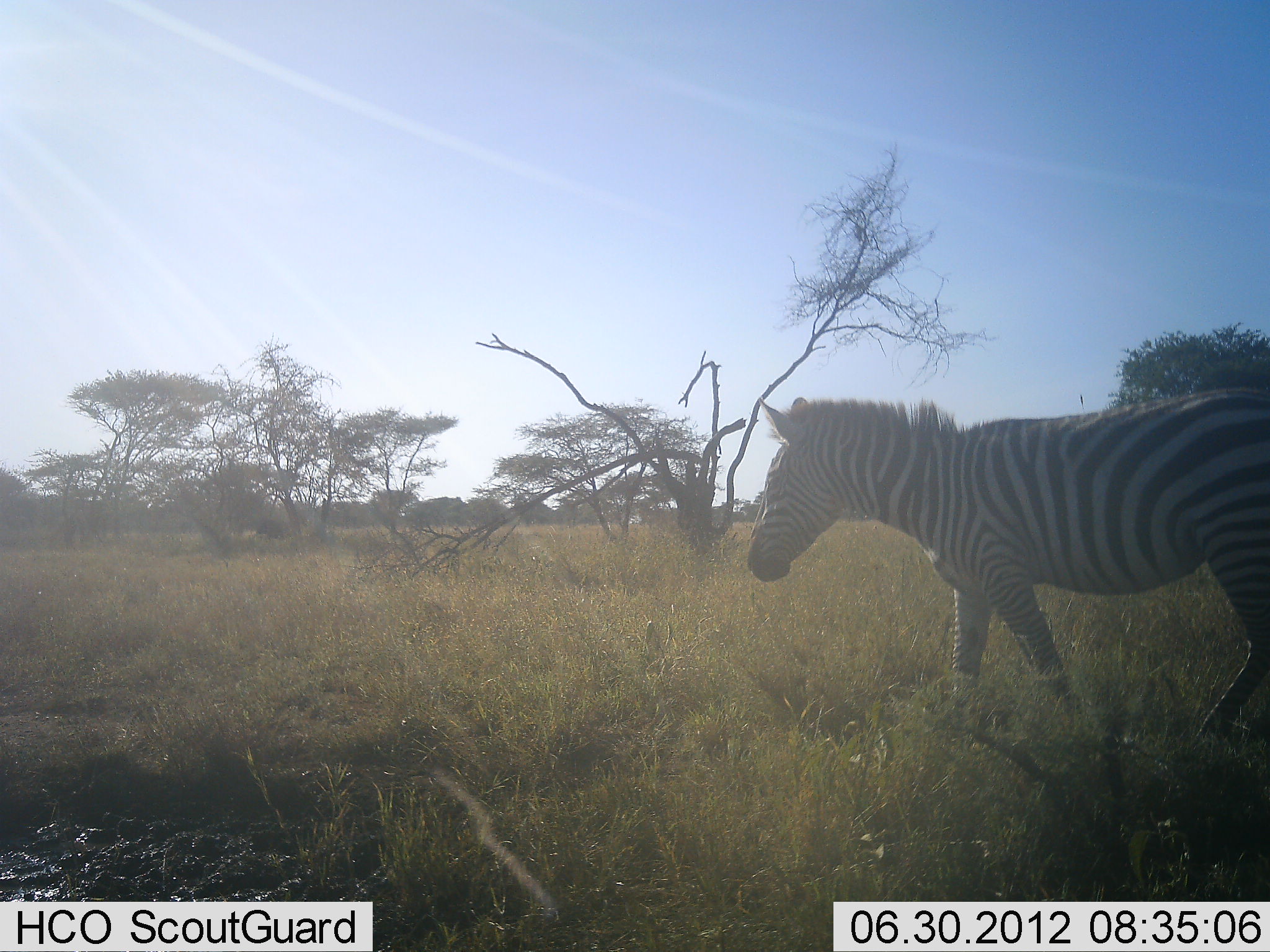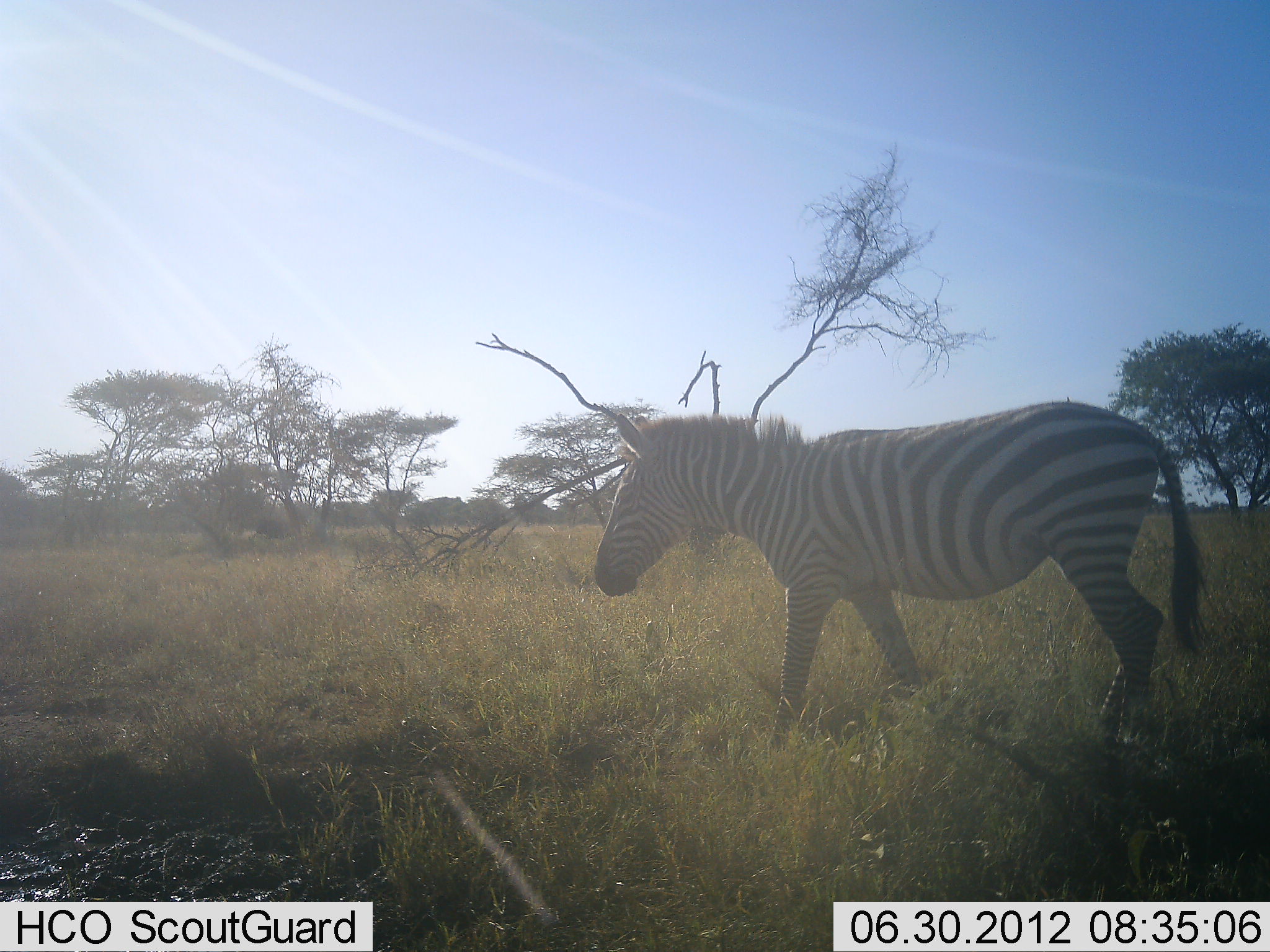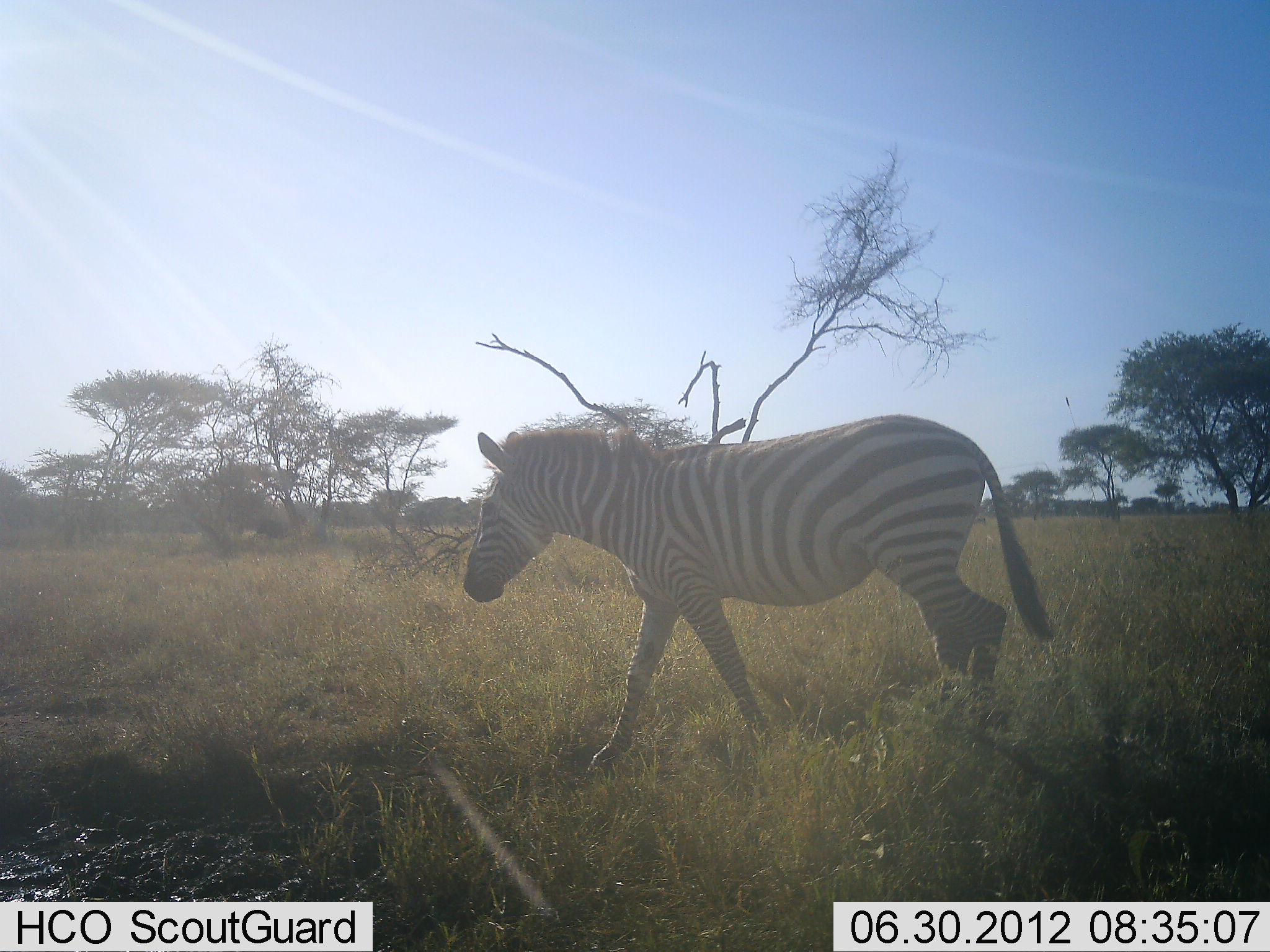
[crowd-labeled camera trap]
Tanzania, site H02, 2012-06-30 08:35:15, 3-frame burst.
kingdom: Animalia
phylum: Chordata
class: Mammalia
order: Perissodactyla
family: Equidae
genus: Equus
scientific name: Equus quagga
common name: plains zebra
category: zebra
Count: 1.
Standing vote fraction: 0%.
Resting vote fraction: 0%.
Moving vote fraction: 100%.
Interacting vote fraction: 0%.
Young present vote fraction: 0%.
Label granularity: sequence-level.